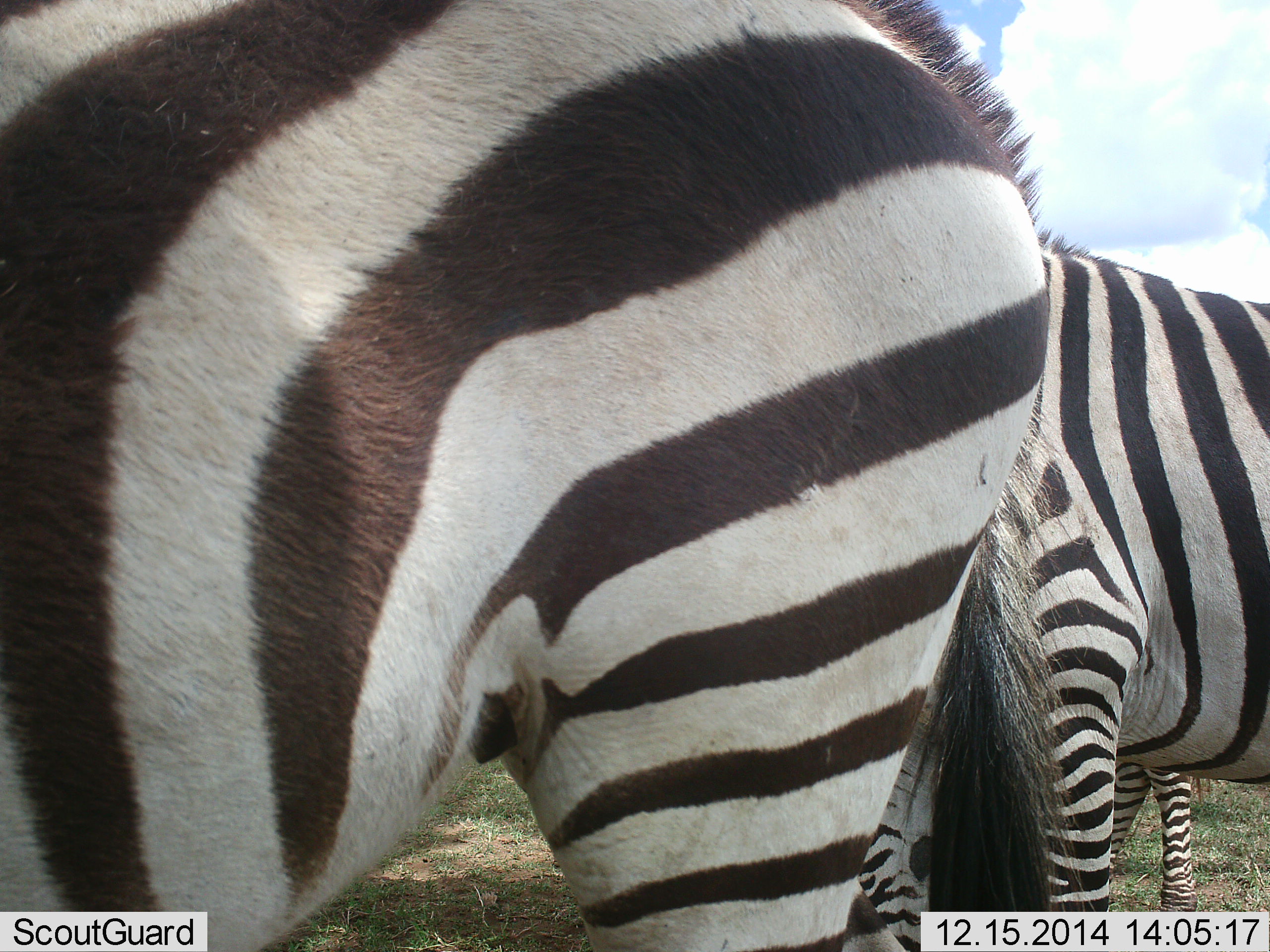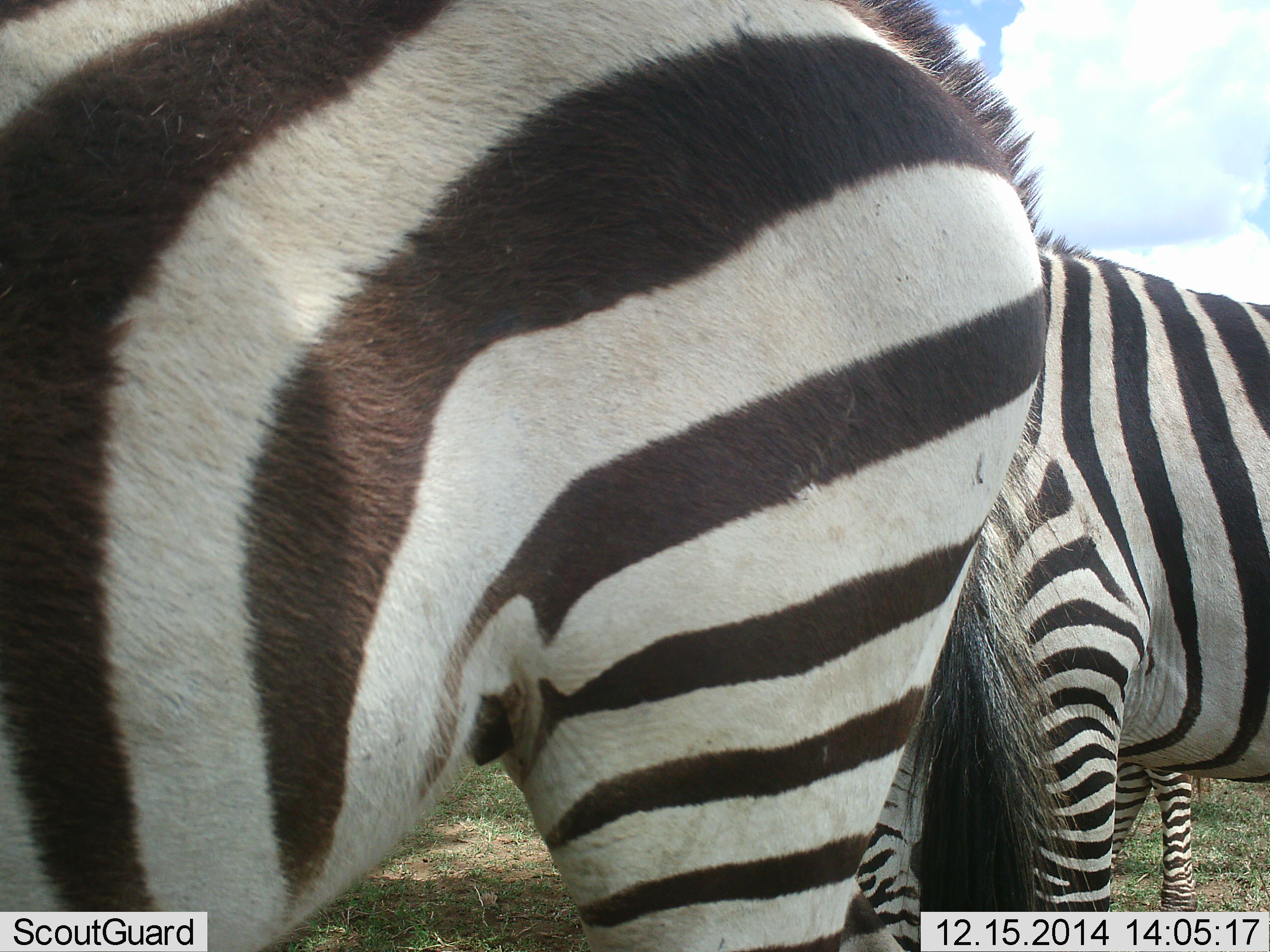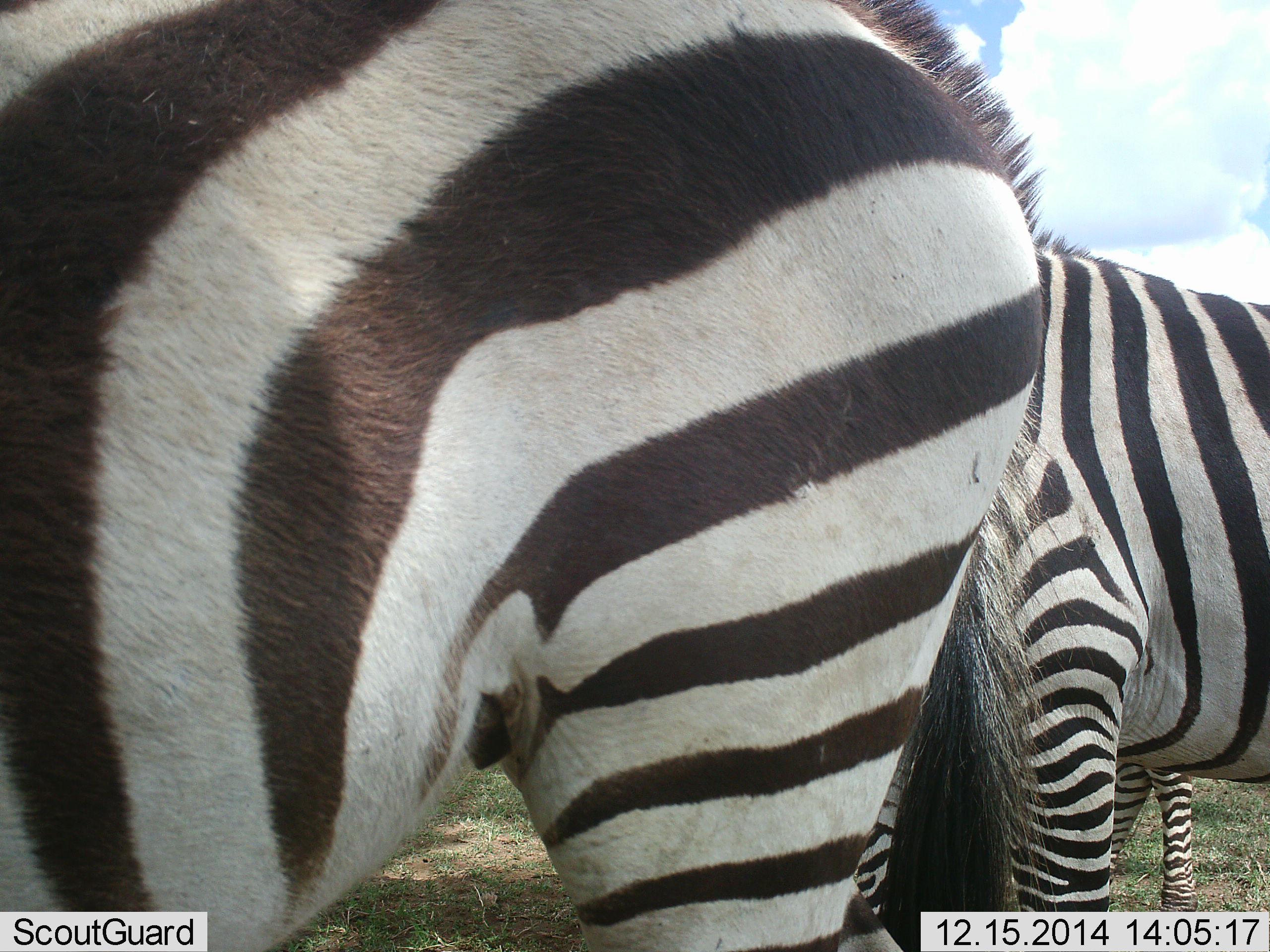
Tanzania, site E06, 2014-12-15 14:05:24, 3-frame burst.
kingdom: Animalia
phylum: Chordata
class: Mammalia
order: Perissodactyla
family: Equidae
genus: Equus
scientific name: Equus quagga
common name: plains zebra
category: zebra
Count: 3.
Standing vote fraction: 100%.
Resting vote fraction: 10%.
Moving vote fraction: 0%.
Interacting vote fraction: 0%.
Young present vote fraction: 10%.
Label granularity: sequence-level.